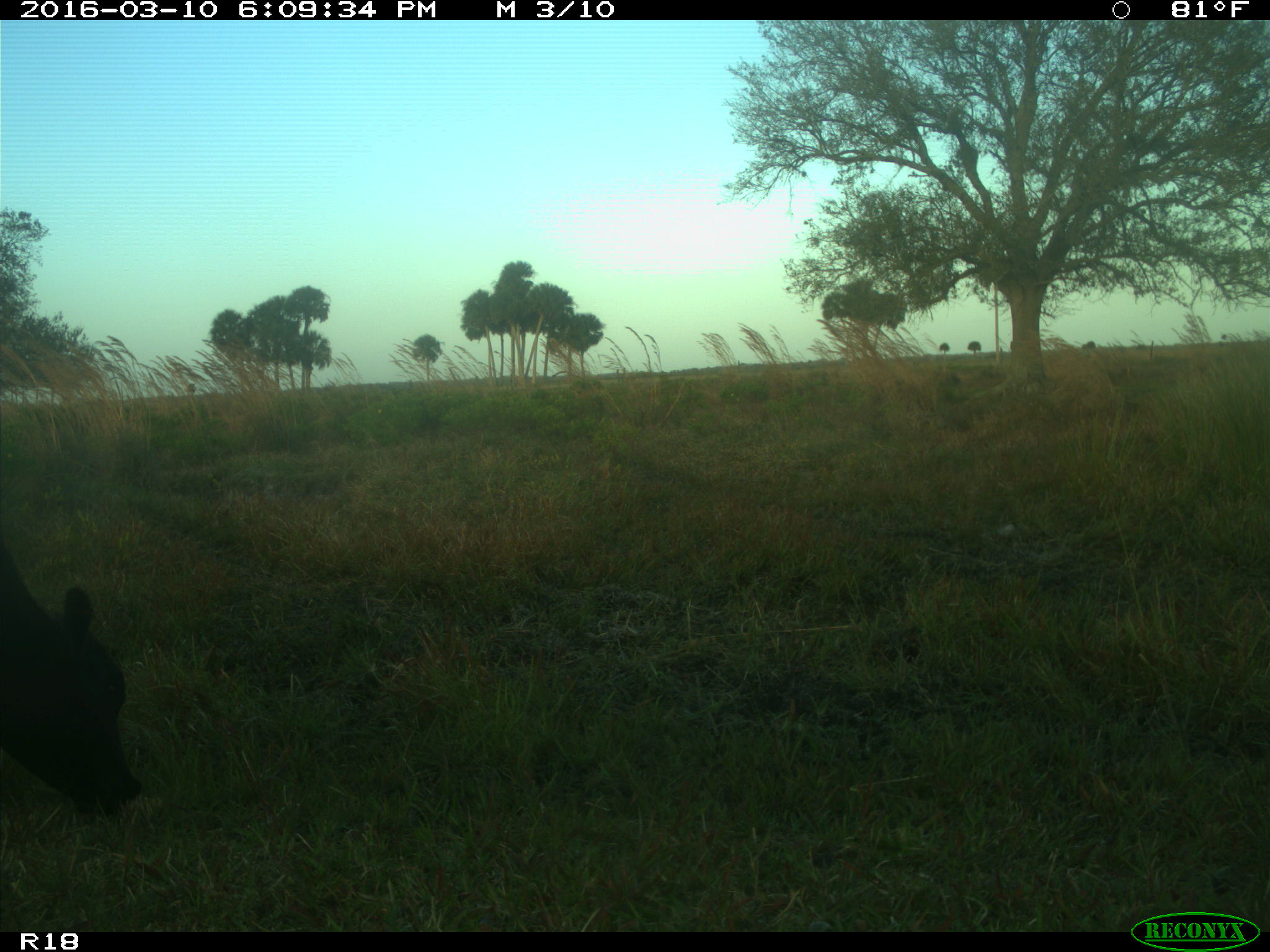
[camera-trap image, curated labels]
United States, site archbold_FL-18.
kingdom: Animalia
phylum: Chordata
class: Mammalia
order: Artiodactyla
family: Bovidae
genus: Bos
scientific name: Bos taurus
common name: domestic cow